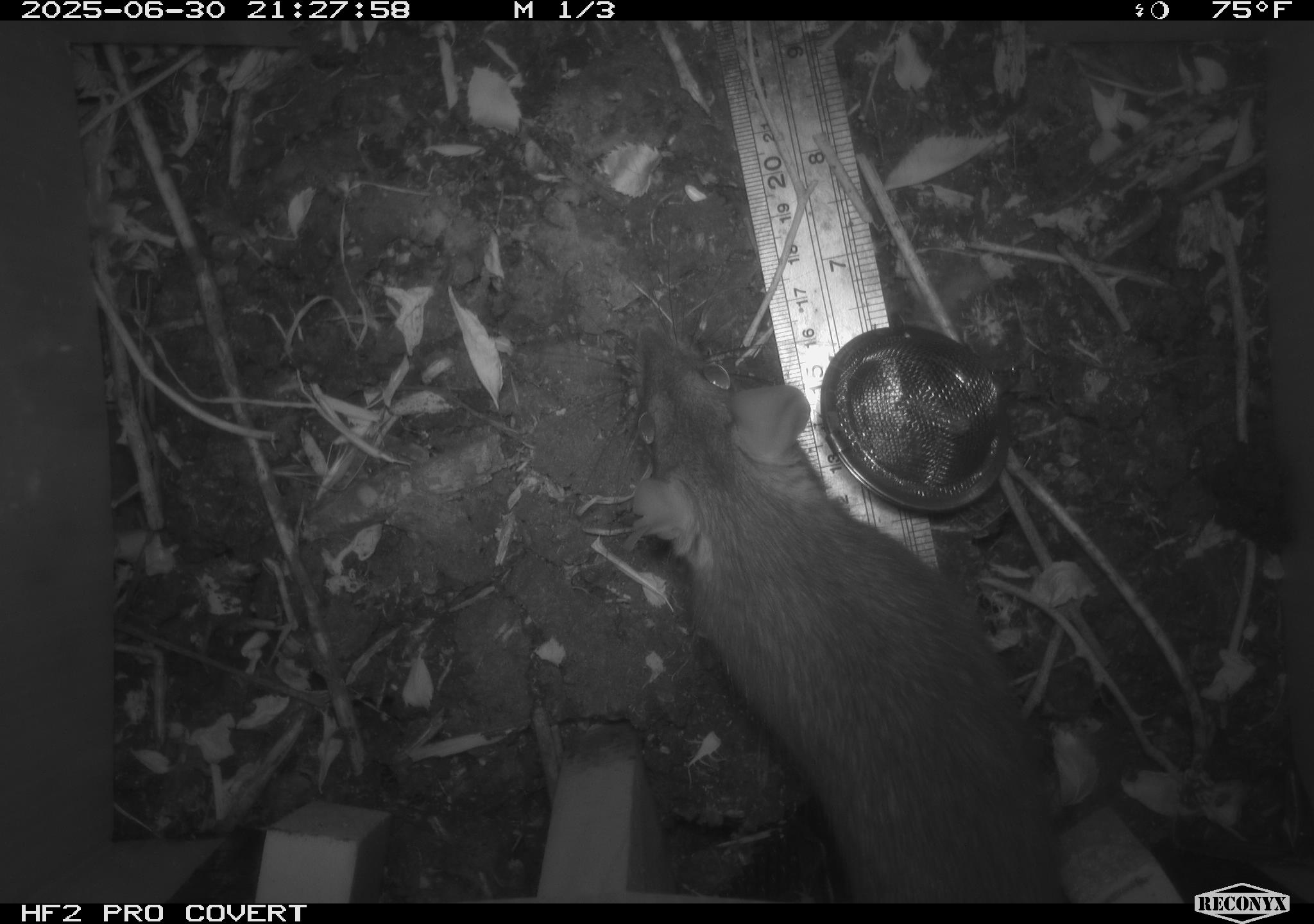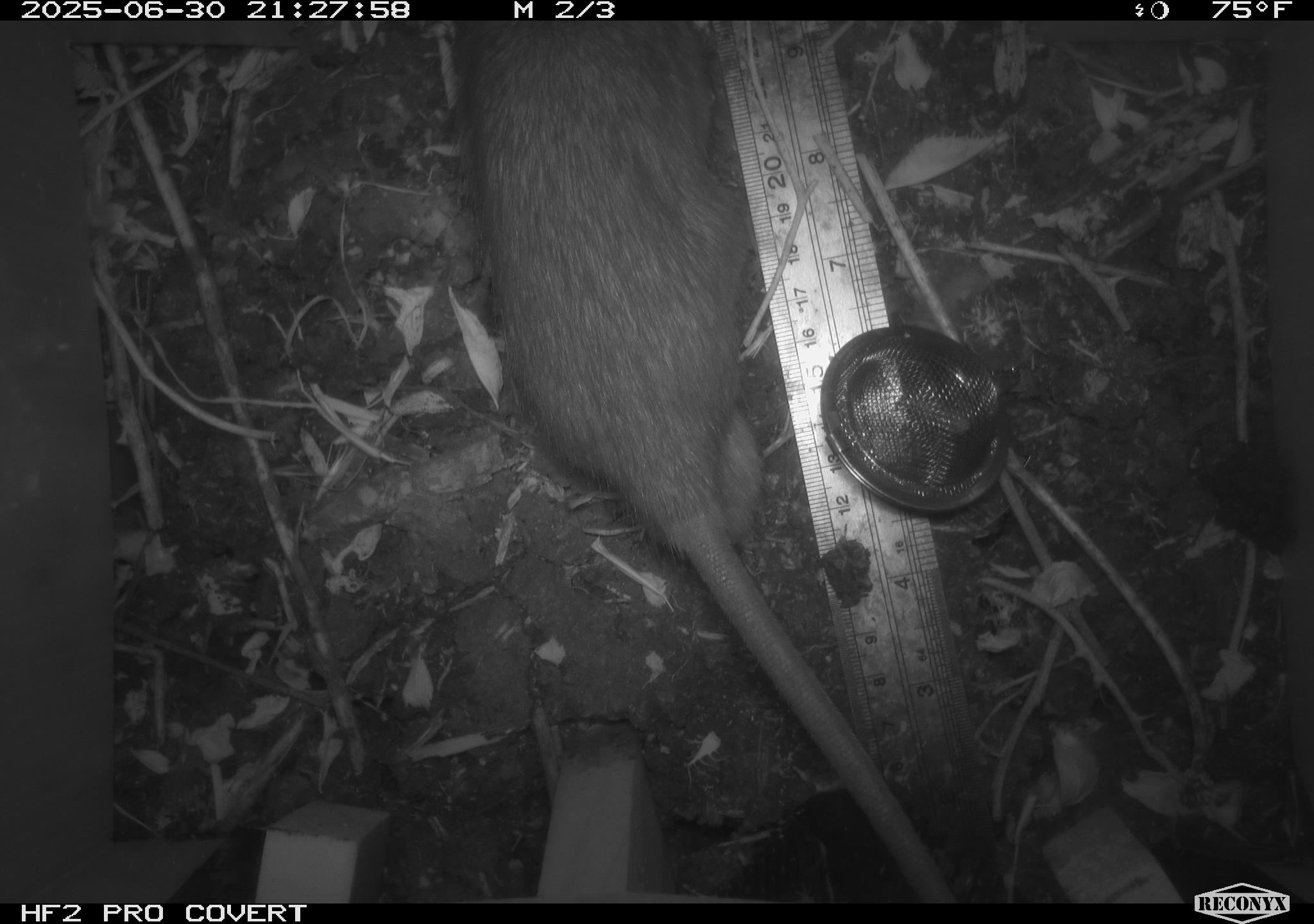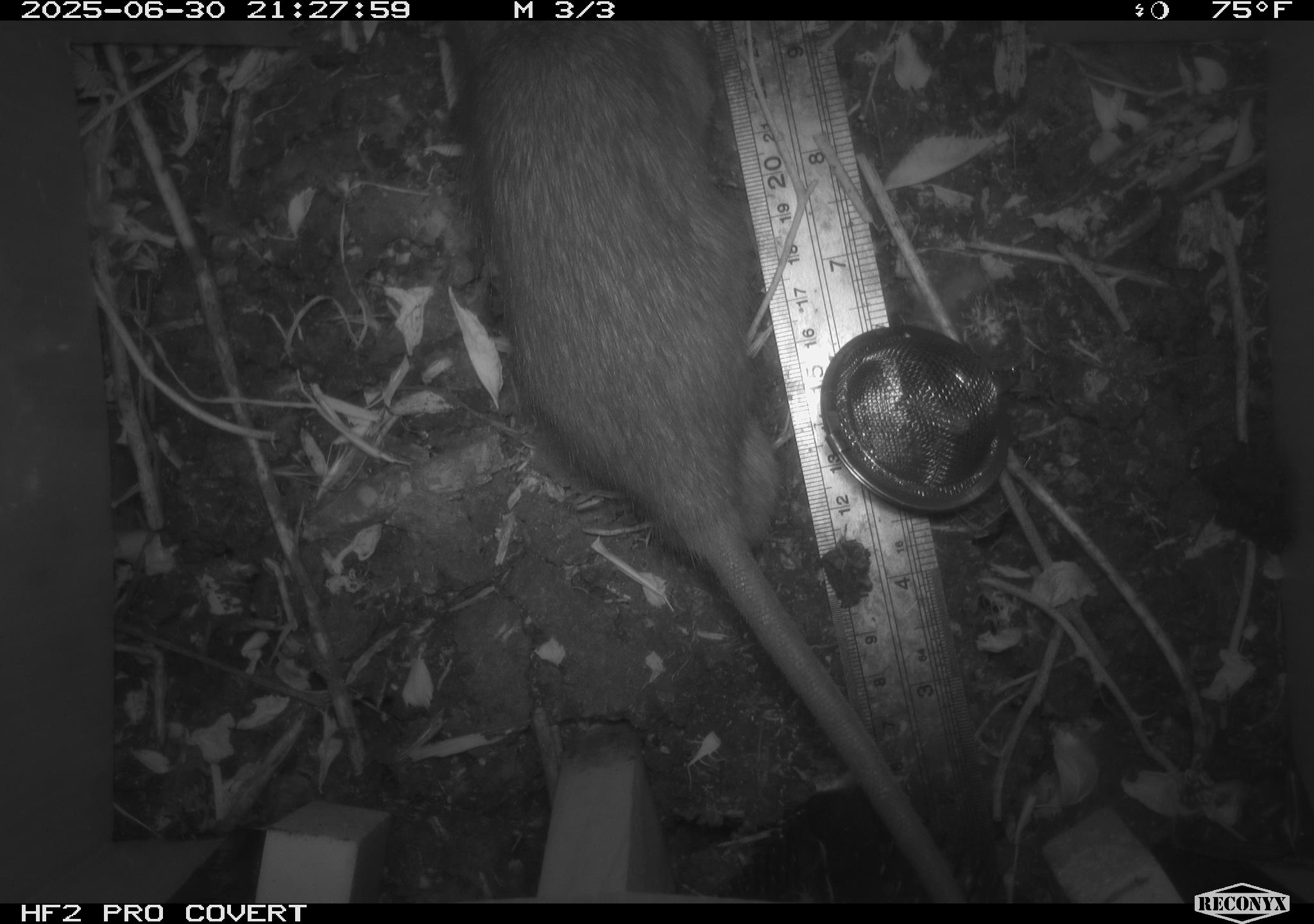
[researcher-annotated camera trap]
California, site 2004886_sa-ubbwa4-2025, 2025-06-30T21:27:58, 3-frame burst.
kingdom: Animalia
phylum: Chordata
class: Mammalia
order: Rodentia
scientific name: Rodentia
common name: rodent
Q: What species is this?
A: Rodent (Rodentia).